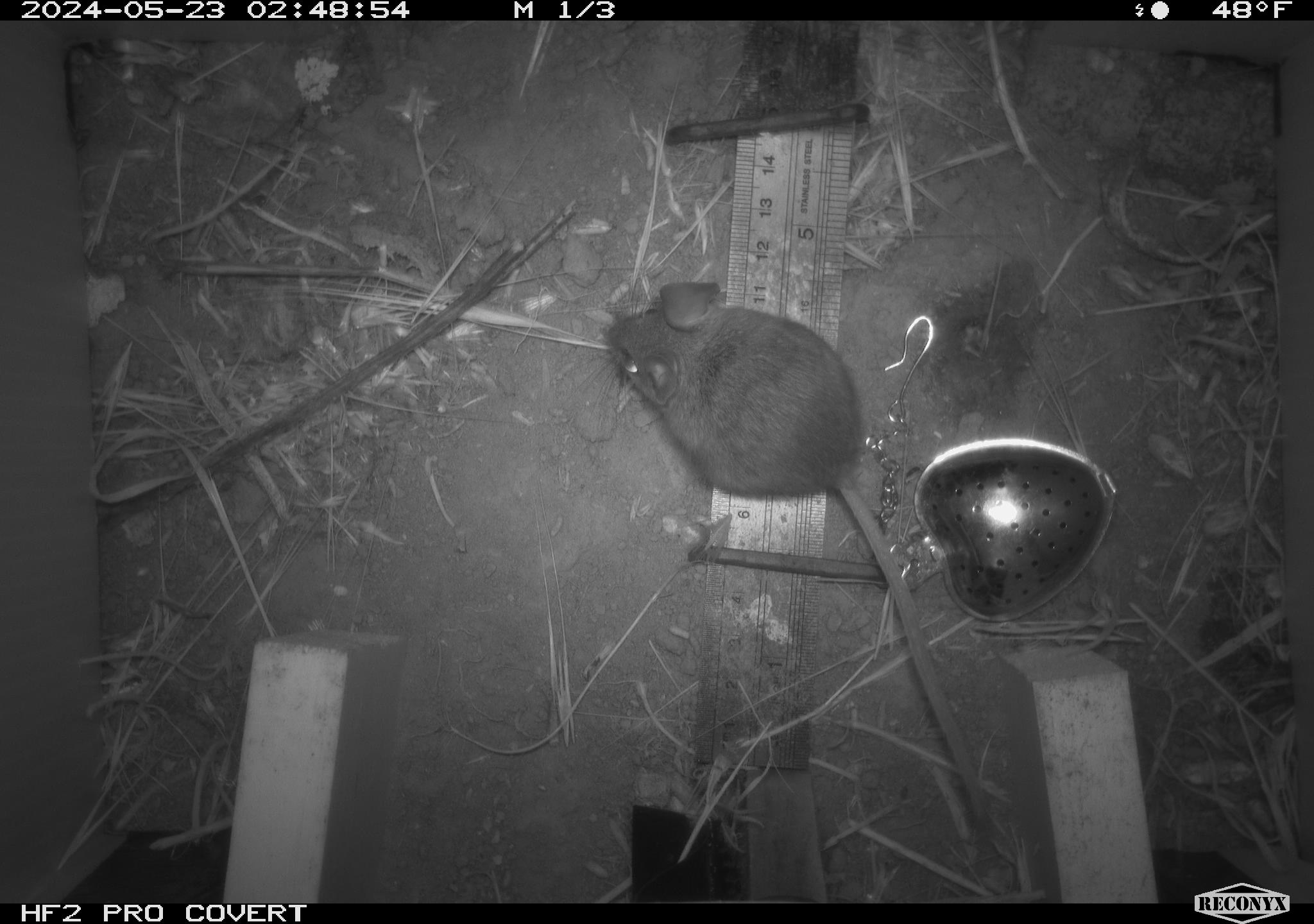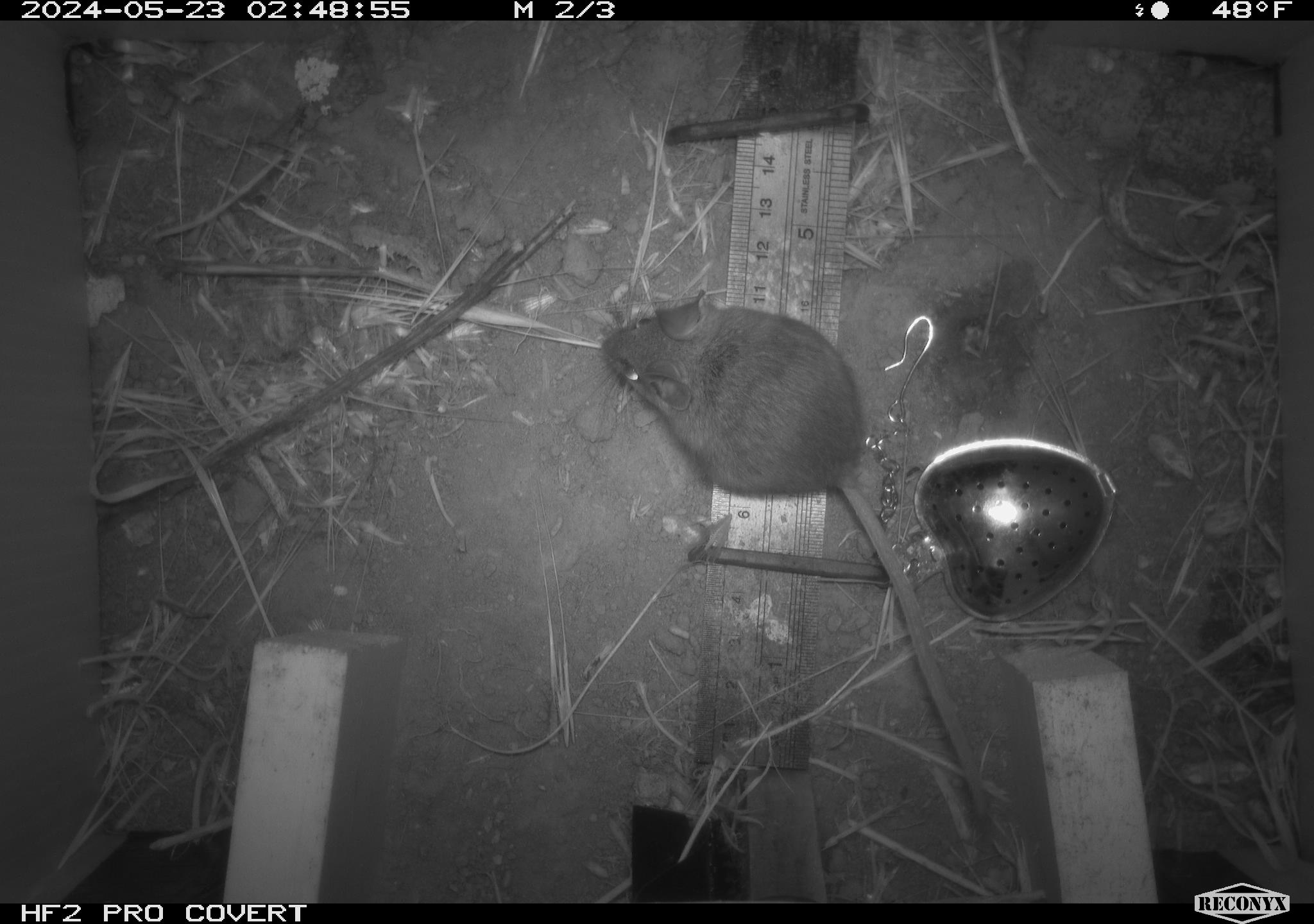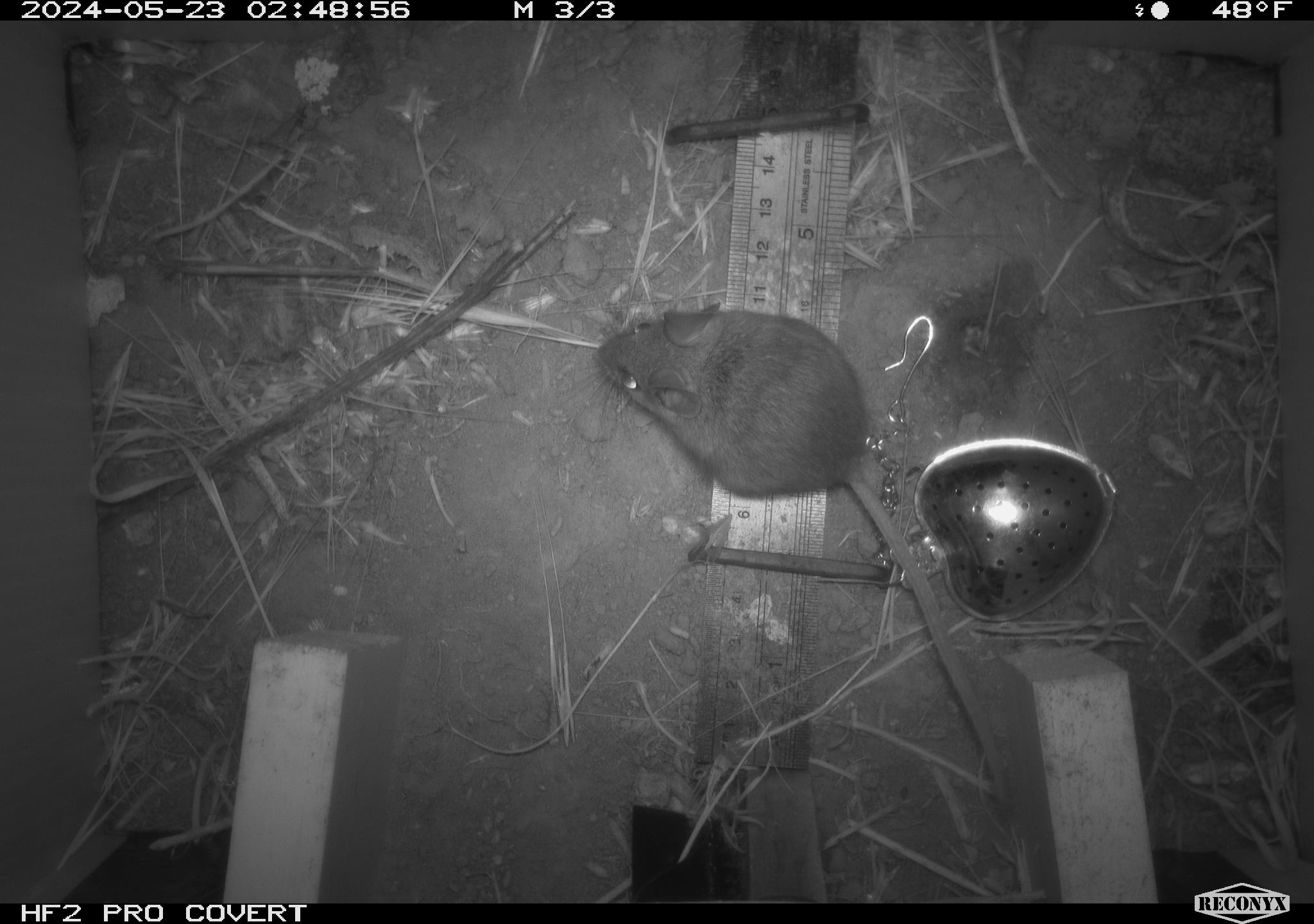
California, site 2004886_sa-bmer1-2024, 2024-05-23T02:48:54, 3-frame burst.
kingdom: Animalia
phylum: Chordata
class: Mammalia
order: Rodentia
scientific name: Rodentia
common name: mouse species